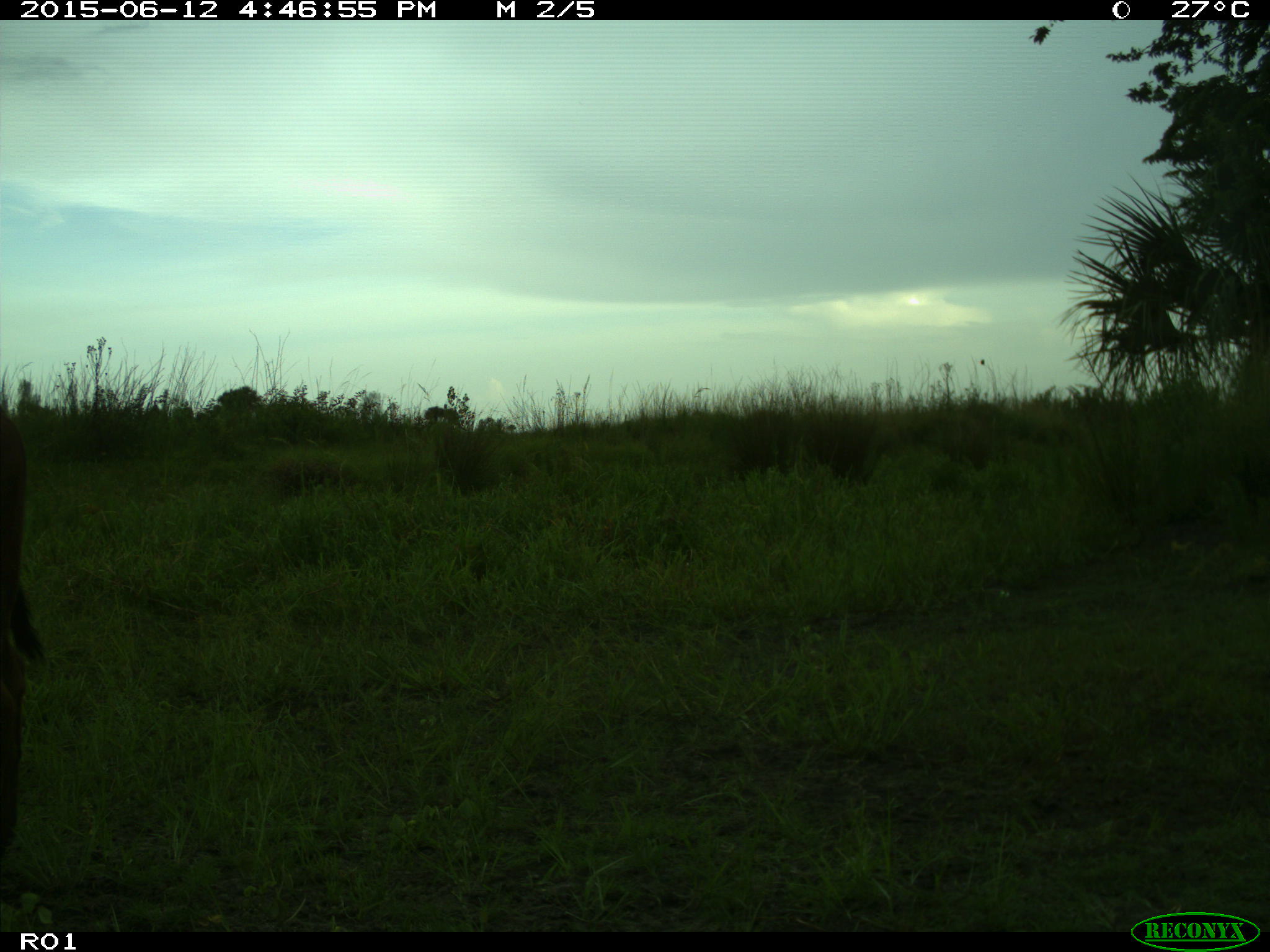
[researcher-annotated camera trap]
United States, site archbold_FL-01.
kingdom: Animalia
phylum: Chordata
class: Mammalia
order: Artiodactyla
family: Bovidae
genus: Bos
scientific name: Bos taurus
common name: domestic cow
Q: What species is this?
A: Bos taurus (domestic cow).